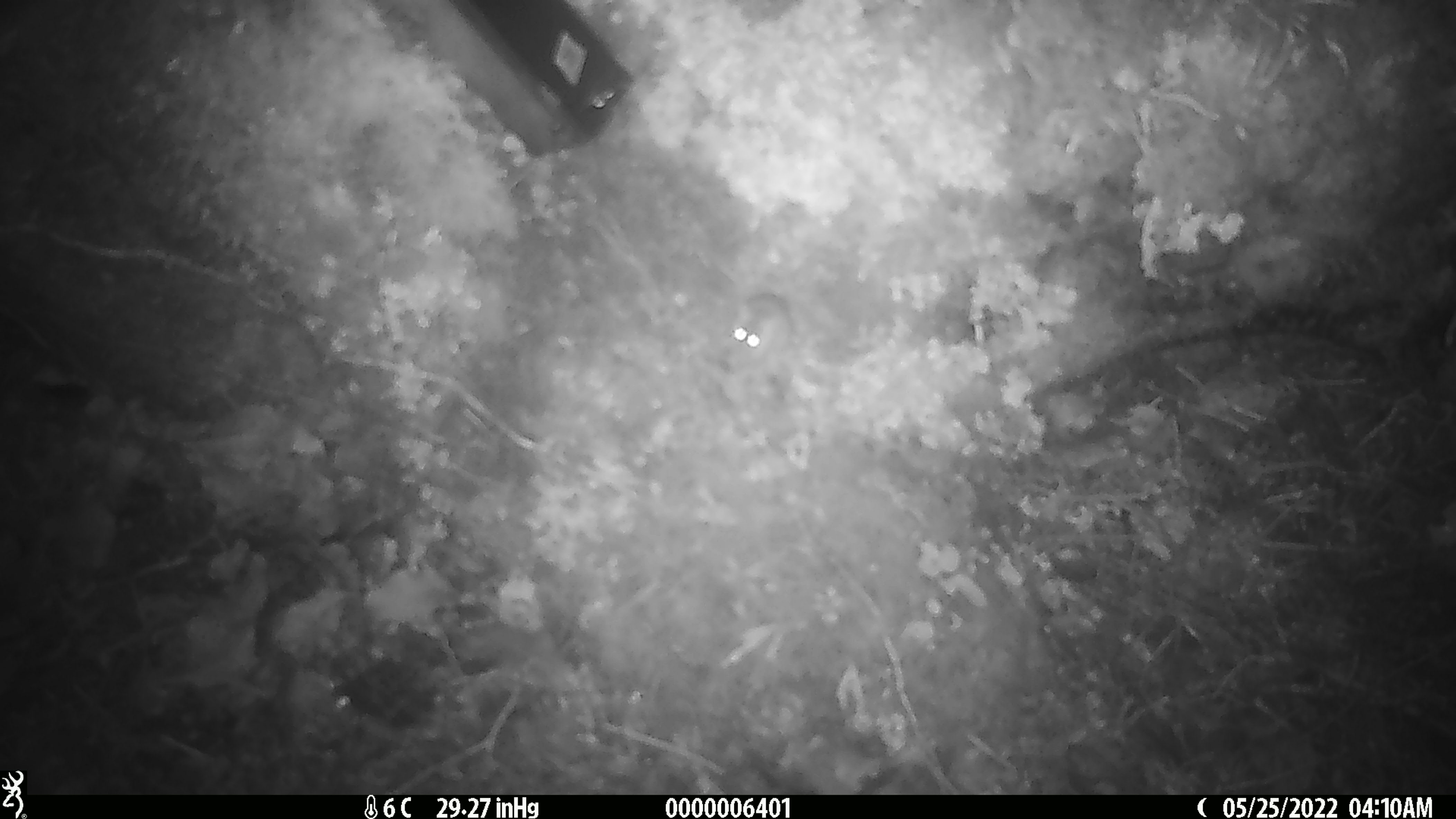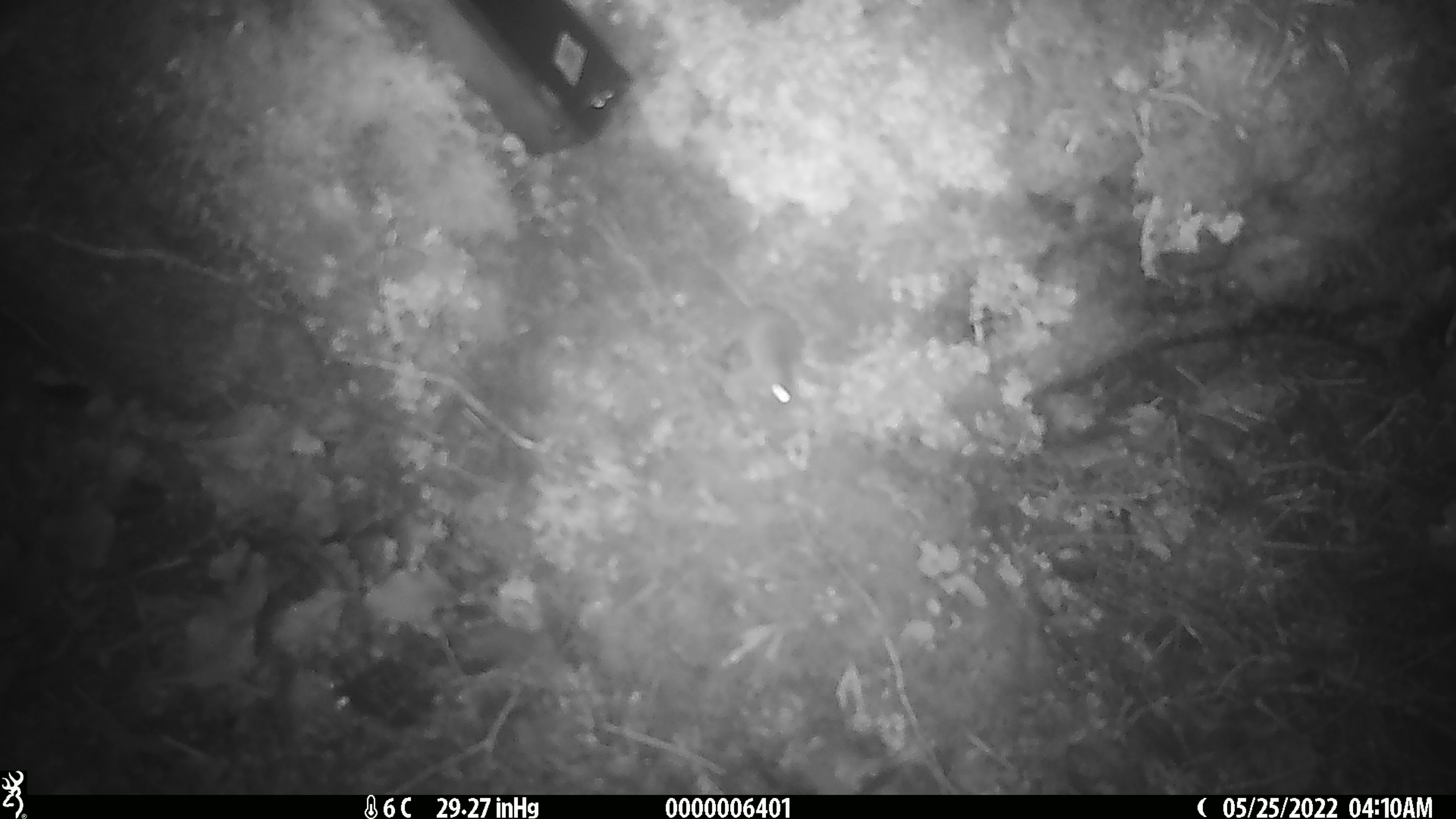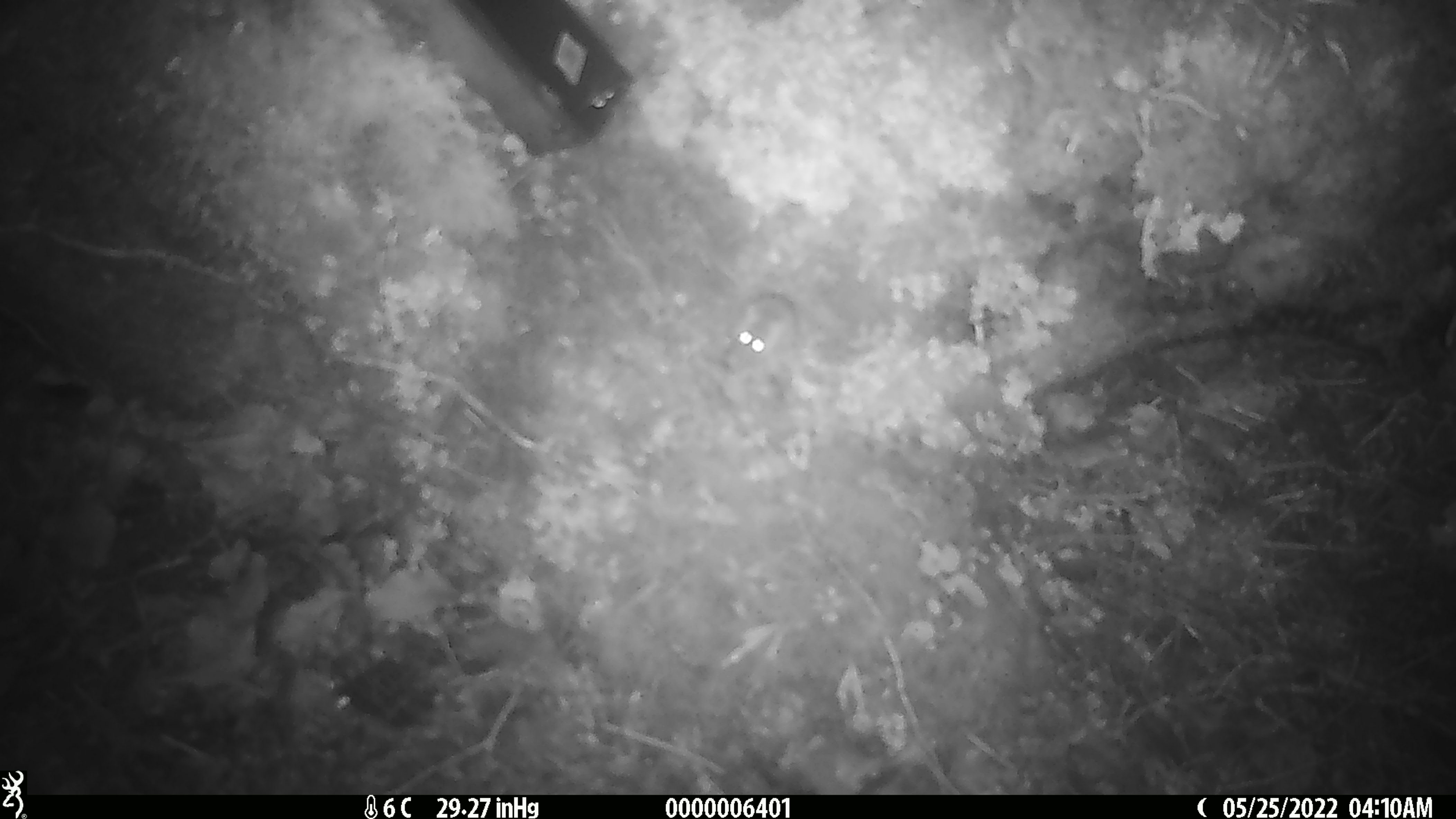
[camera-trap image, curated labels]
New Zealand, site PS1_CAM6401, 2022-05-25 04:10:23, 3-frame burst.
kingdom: Animalia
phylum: Chordata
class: Mammalia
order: Rodentia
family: Muridae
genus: Mus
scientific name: Mus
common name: mouse